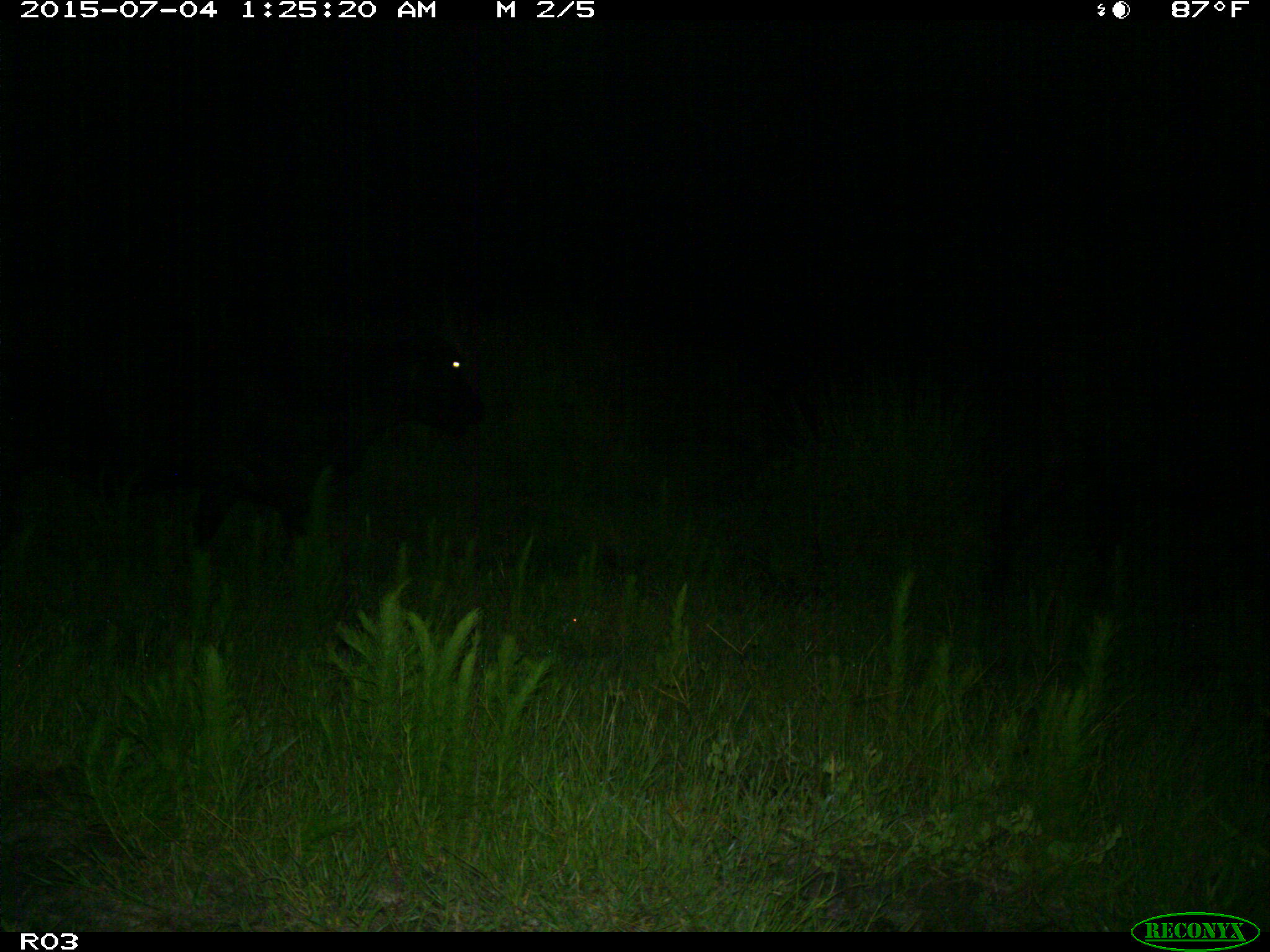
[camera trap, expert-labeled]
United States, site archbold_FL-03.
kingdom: Animalia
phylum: Chordata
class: Mammalia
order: Artiodactyla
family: Bovidae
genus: Bos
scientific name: Bos taurus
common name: domestic cow